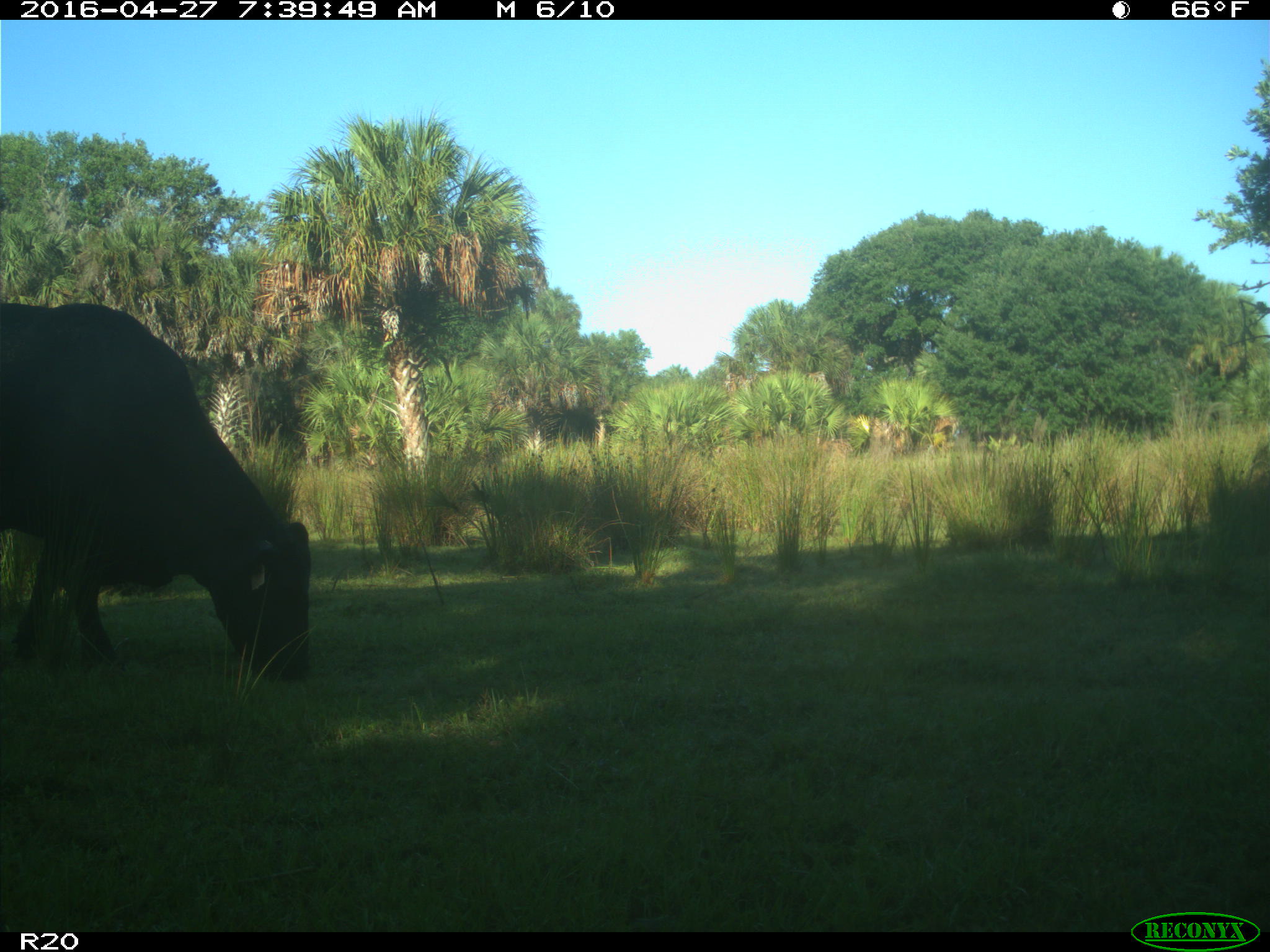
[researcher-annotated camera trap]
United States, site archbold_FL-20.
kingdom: Animalia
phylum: Chordata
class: Mammalia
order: Artiodactyla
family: Bovidae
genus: Bos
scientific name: Bos taurus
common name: domestic cow